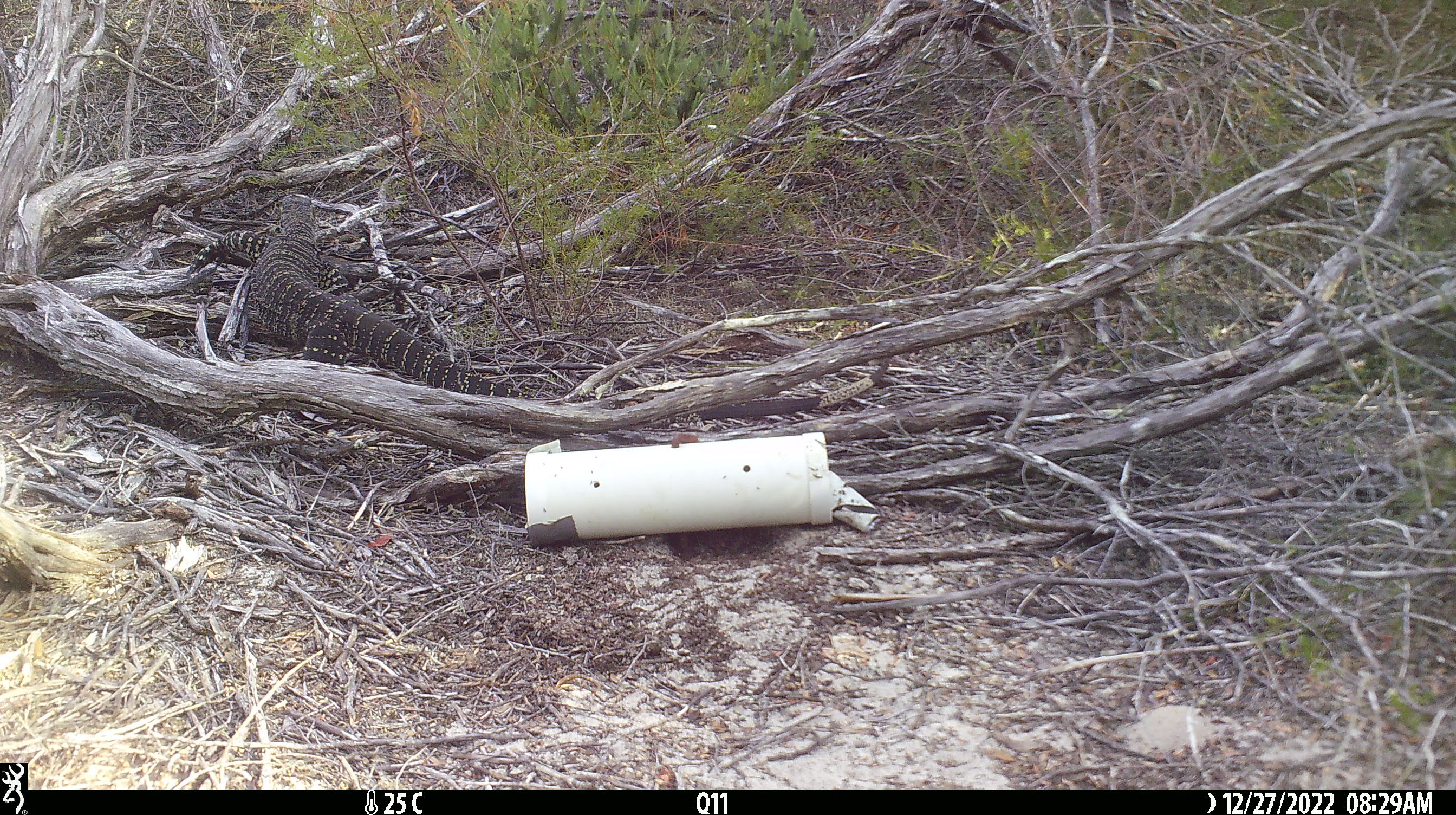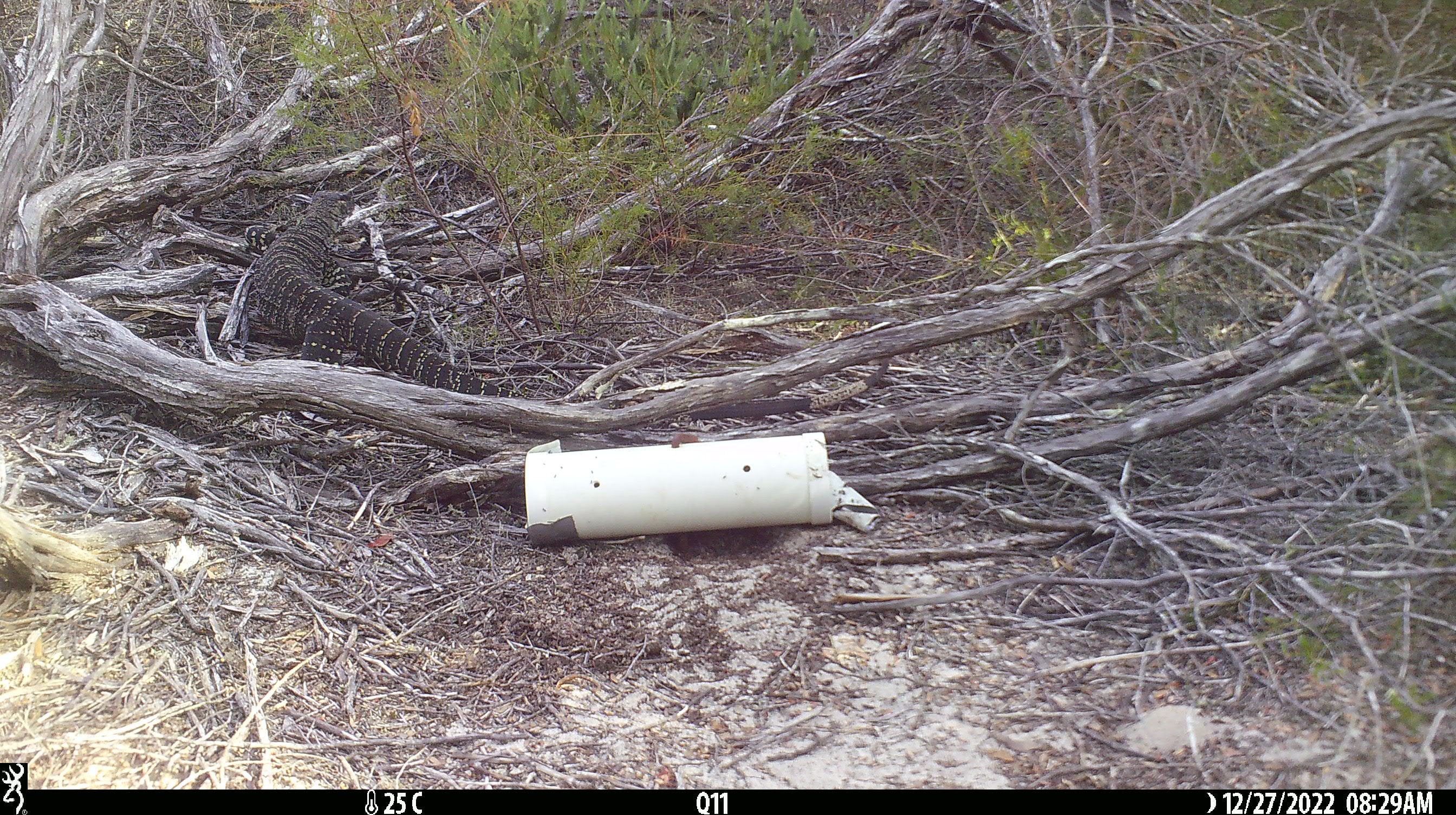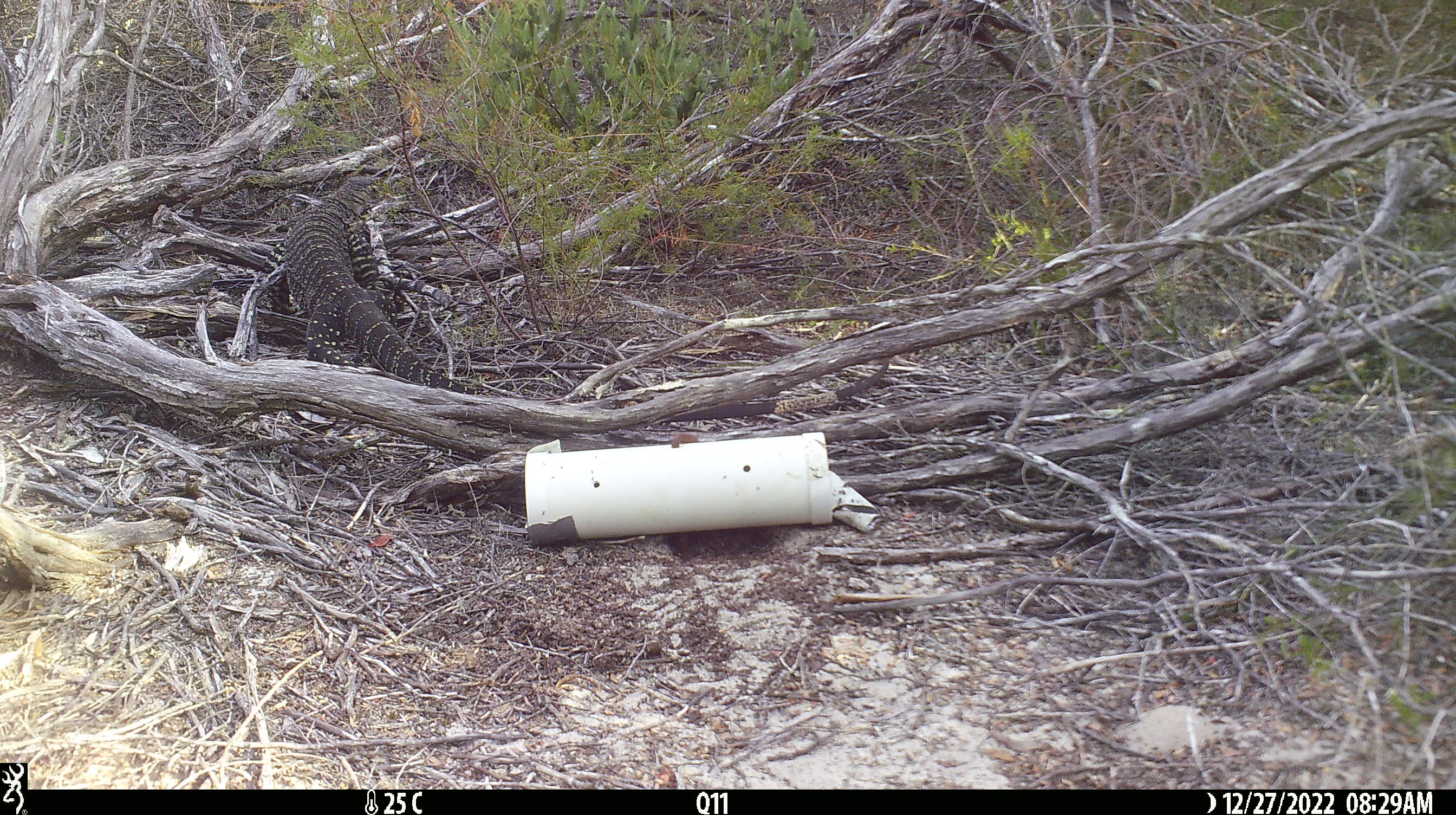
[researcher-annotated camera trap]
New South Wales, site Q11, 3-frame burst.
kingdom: Animalia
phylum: Chordata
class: Reptilia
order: Squamata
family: Varanidae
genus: Varanus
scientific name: Varanus varius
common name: lace monitor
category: goanna